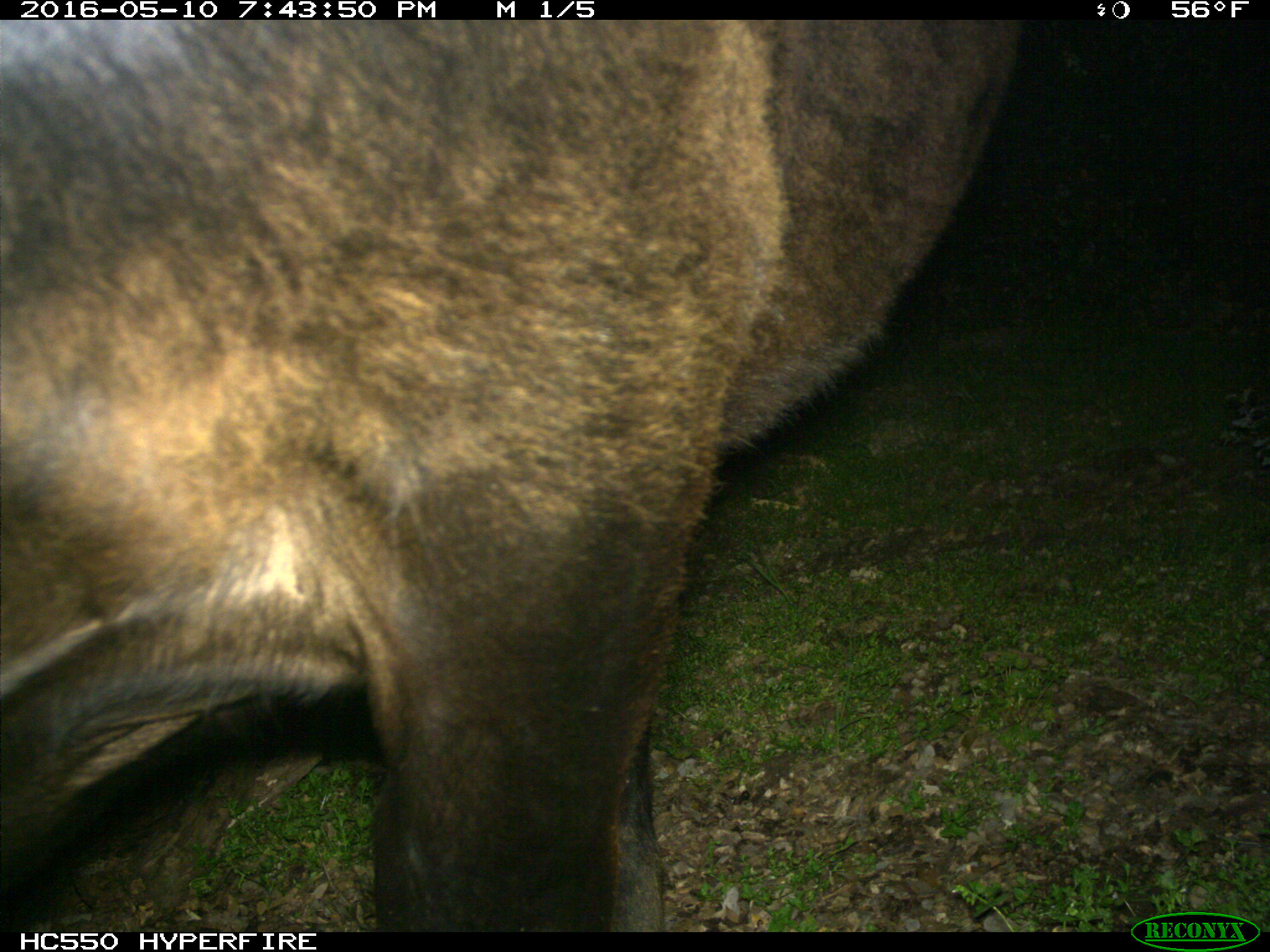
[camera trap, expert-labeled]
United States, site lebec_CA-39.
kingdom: Animalia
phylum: Chordata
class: Mammalia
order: Artiodactyla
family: Bovidae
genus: Bos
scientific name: Bos taurus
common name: domestic cow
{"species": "Bos taurus (domestic cow)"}